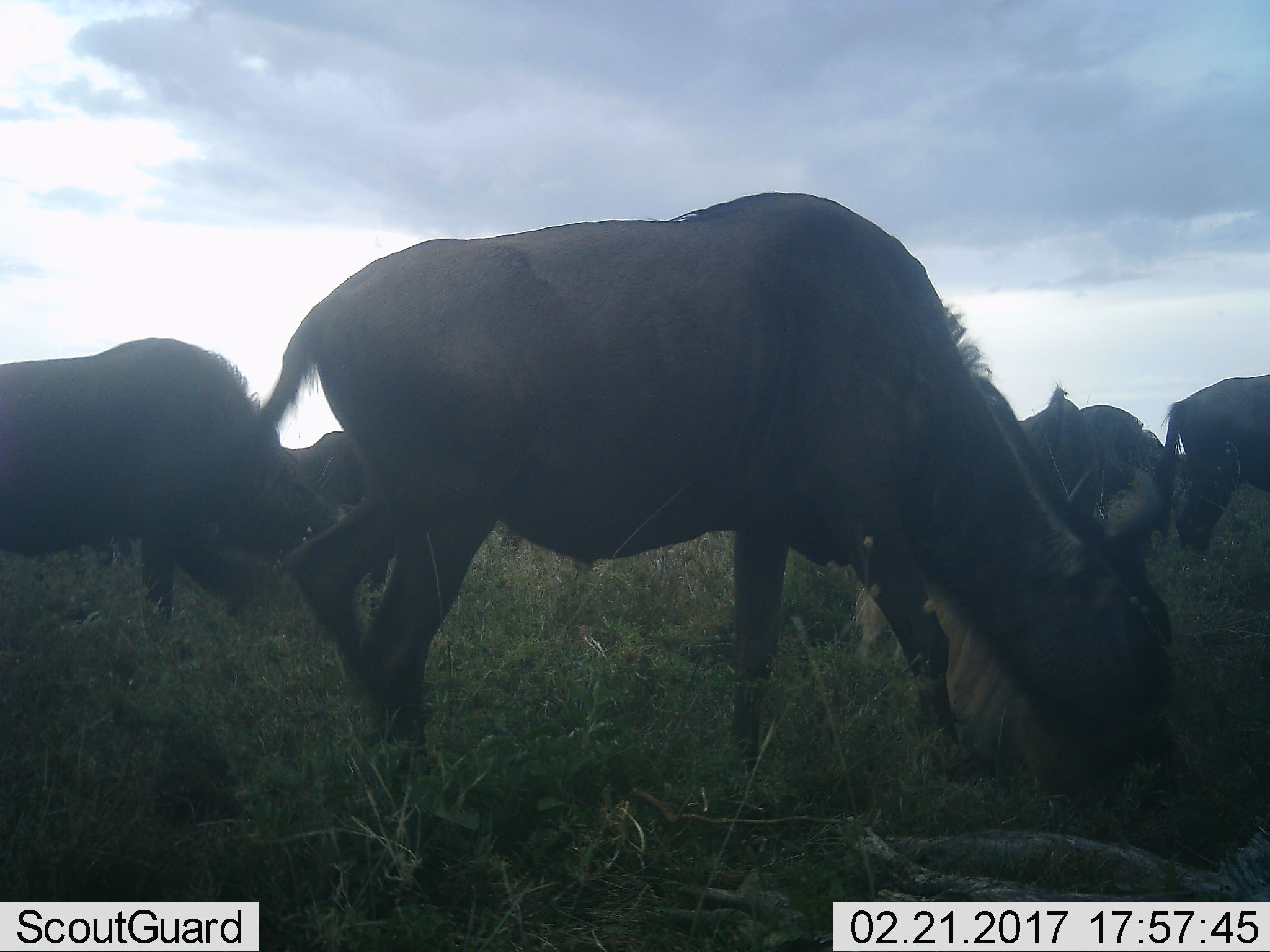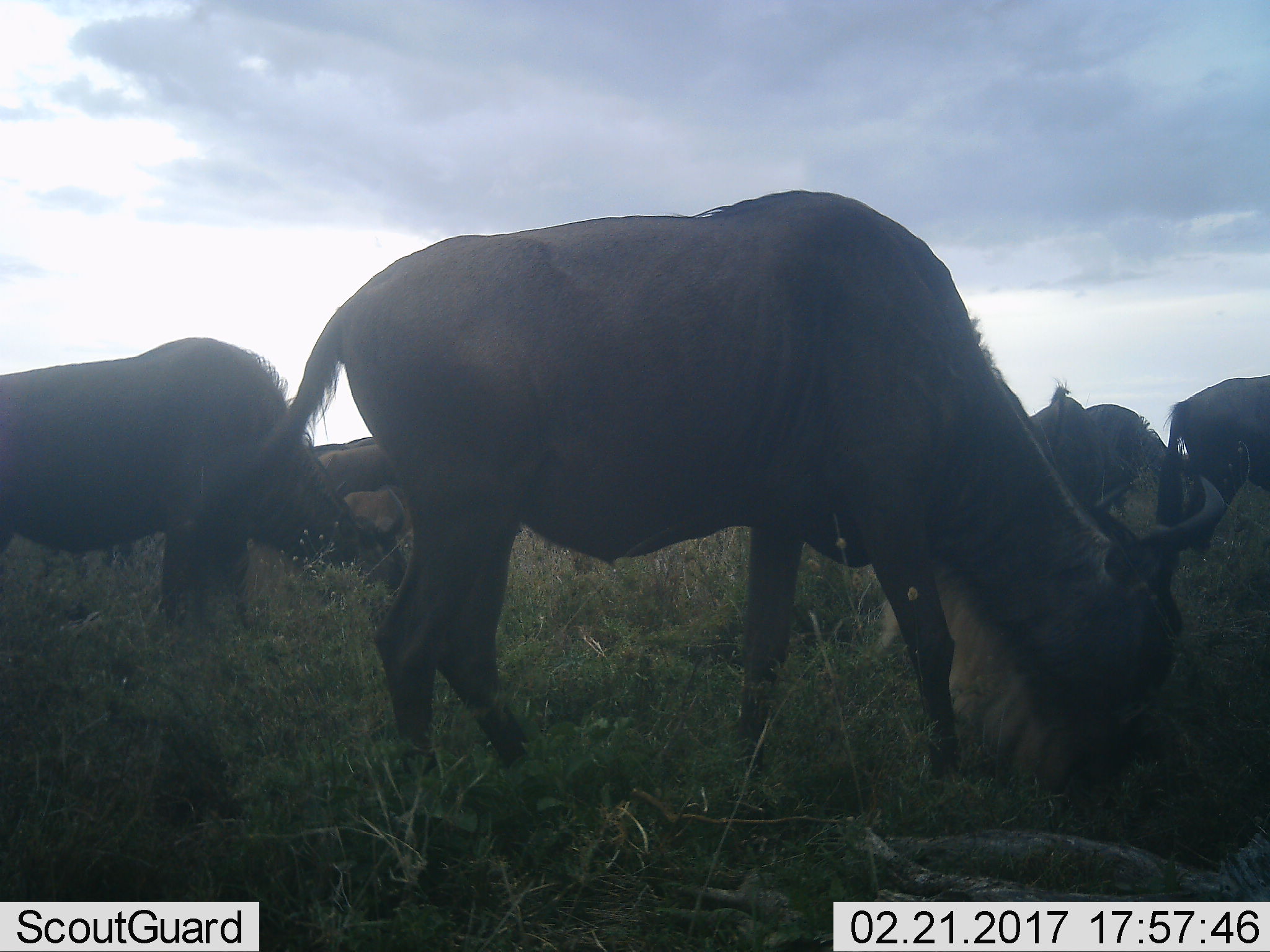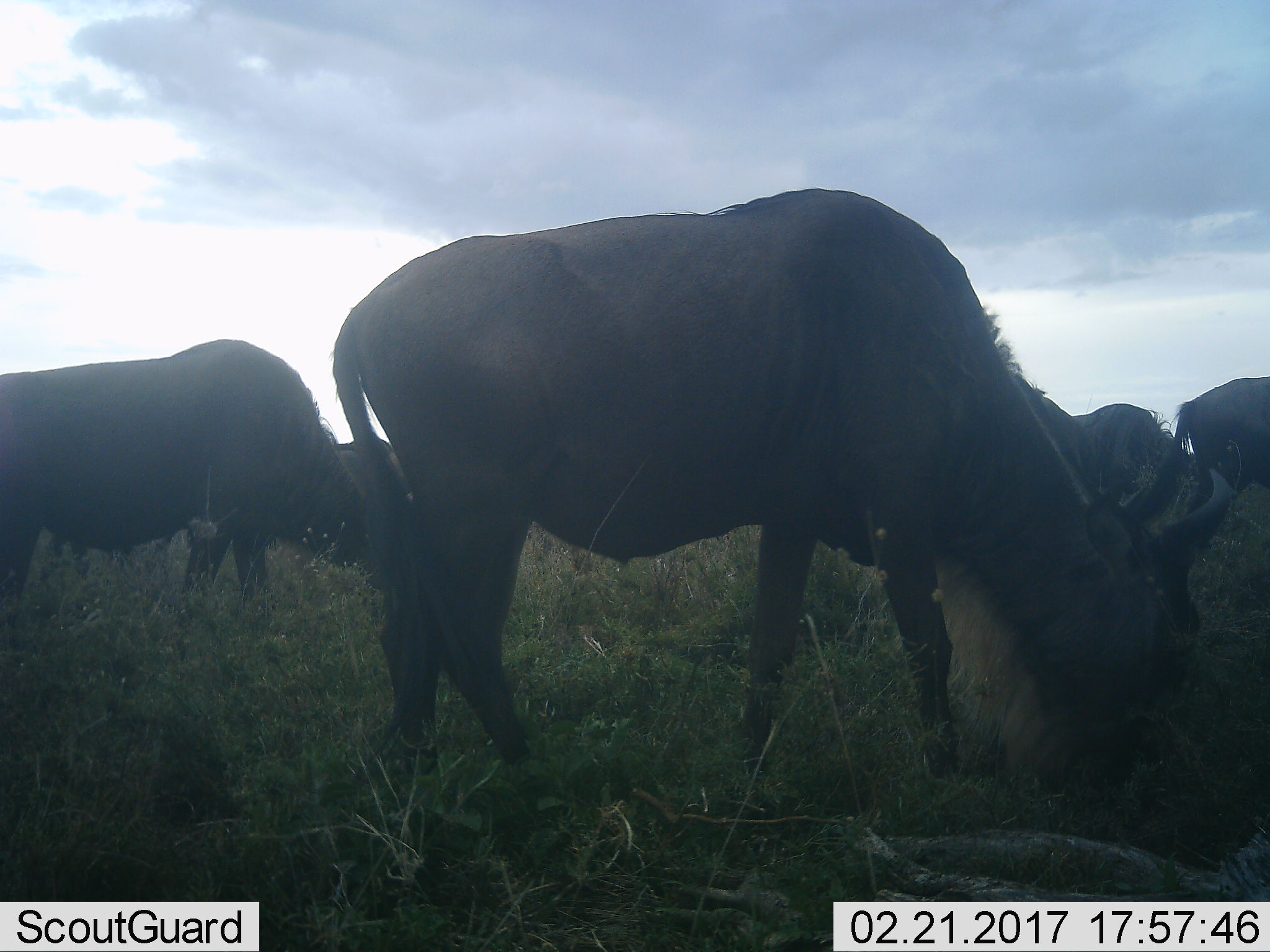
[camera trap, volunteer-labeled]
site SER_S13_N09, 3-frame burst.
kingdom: Animalia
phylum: Chordata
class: Mammalia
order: Artiodactyla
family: Bovidae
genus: Connochaetes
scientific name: Connochaetes taurinus taurinus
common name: blue wildebeest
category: wildebeestblue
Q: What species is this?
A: Wildebeestblue (blue wildebeest) (Connochaetes taurinus taurinus).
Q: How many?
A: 5.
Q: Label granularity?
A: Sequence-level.